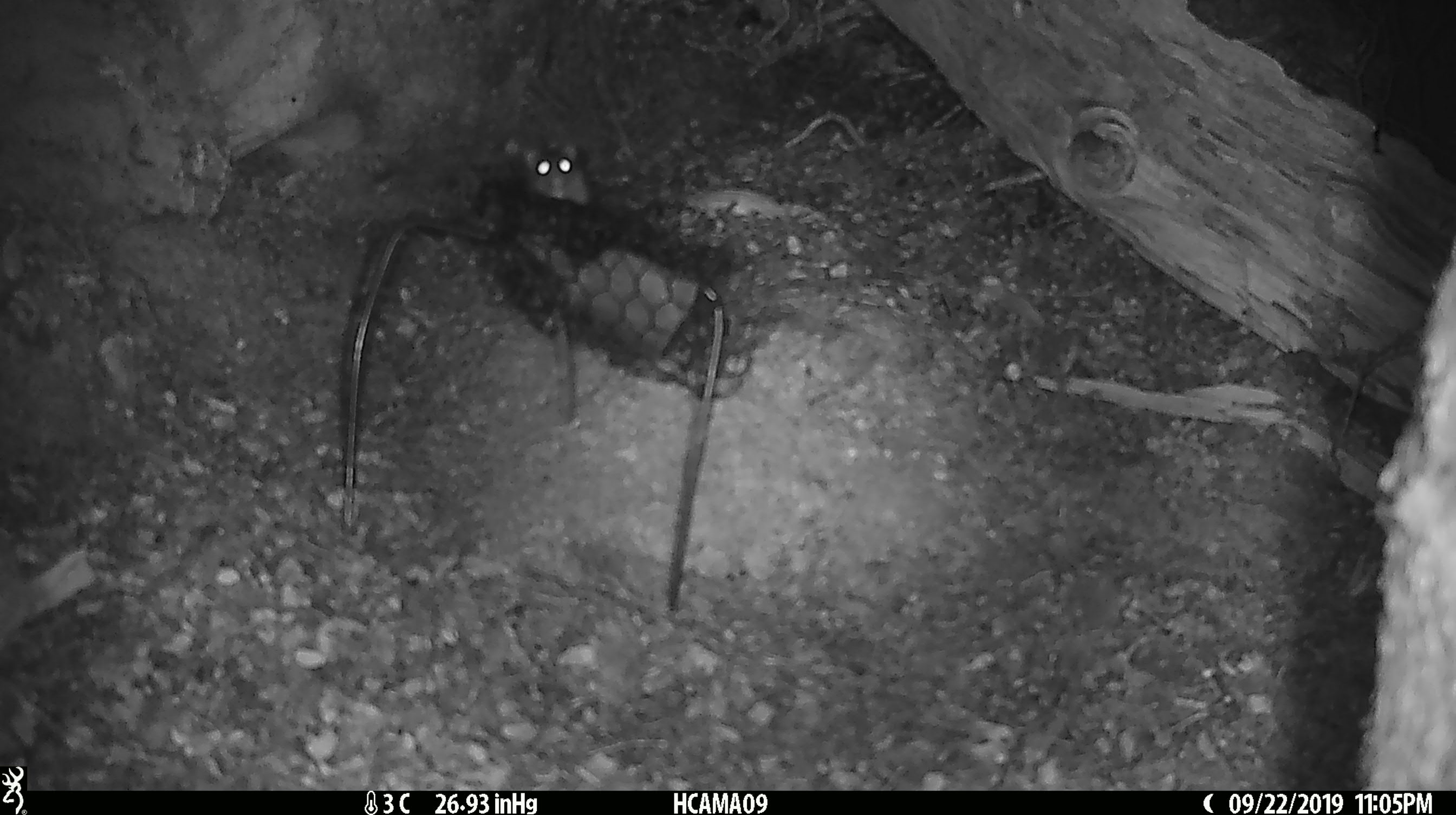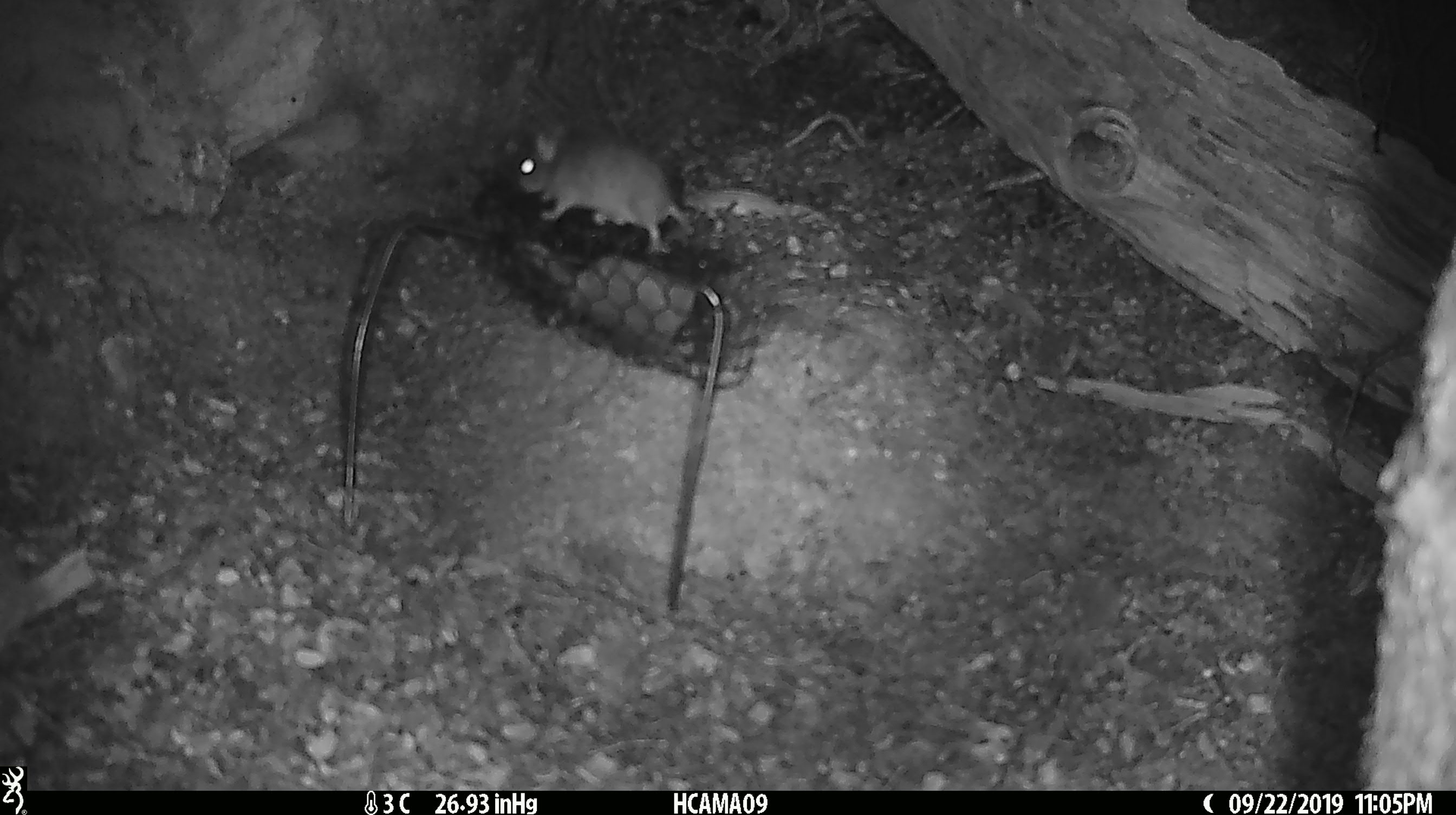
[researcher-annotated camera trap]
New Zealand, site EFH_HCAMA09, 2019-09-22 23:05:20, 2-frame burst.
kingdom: Animalia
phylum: Chordata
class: Mammalia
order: Rodentia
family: Muridae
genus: Mus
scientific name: Mus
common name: mouse